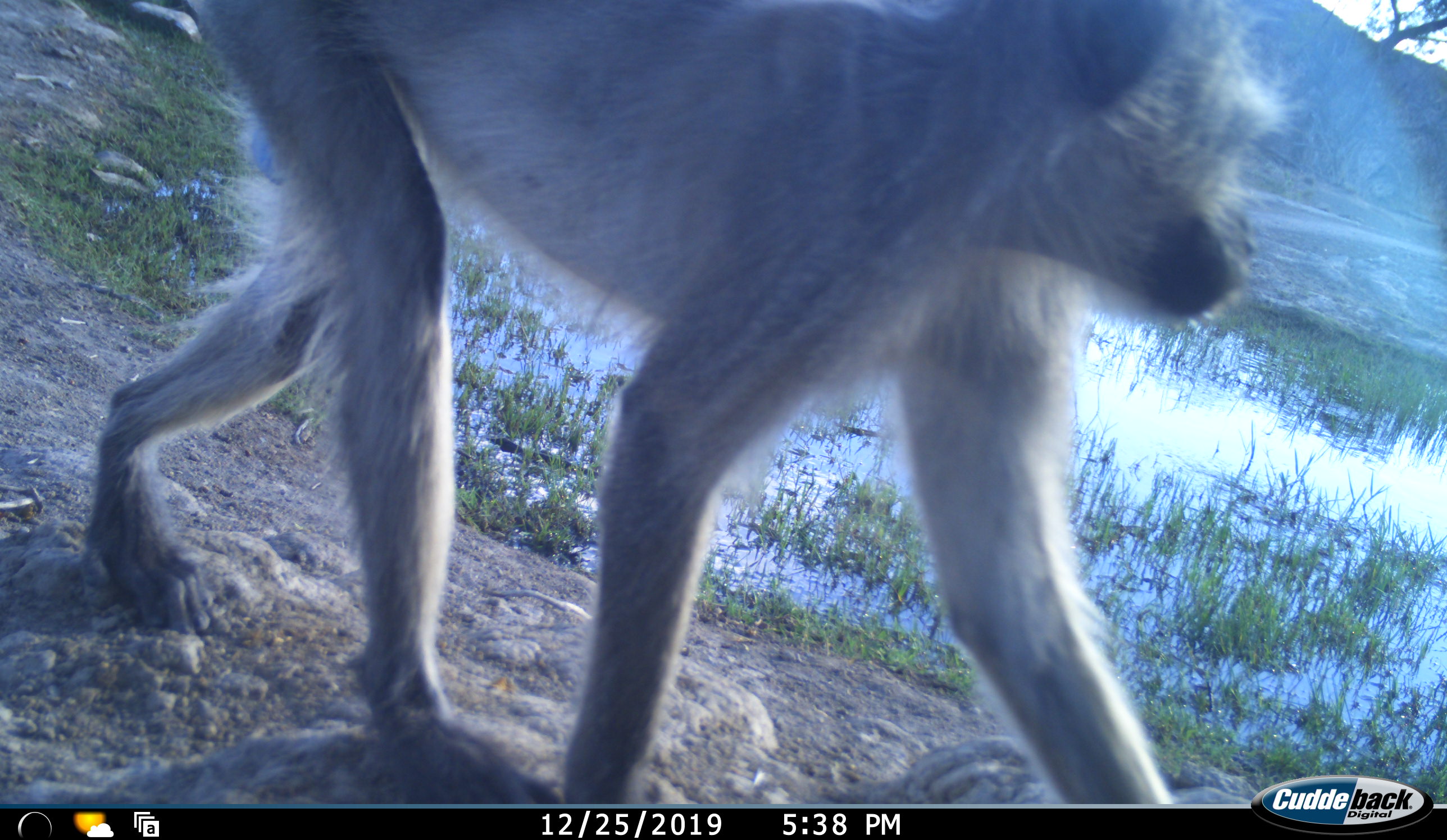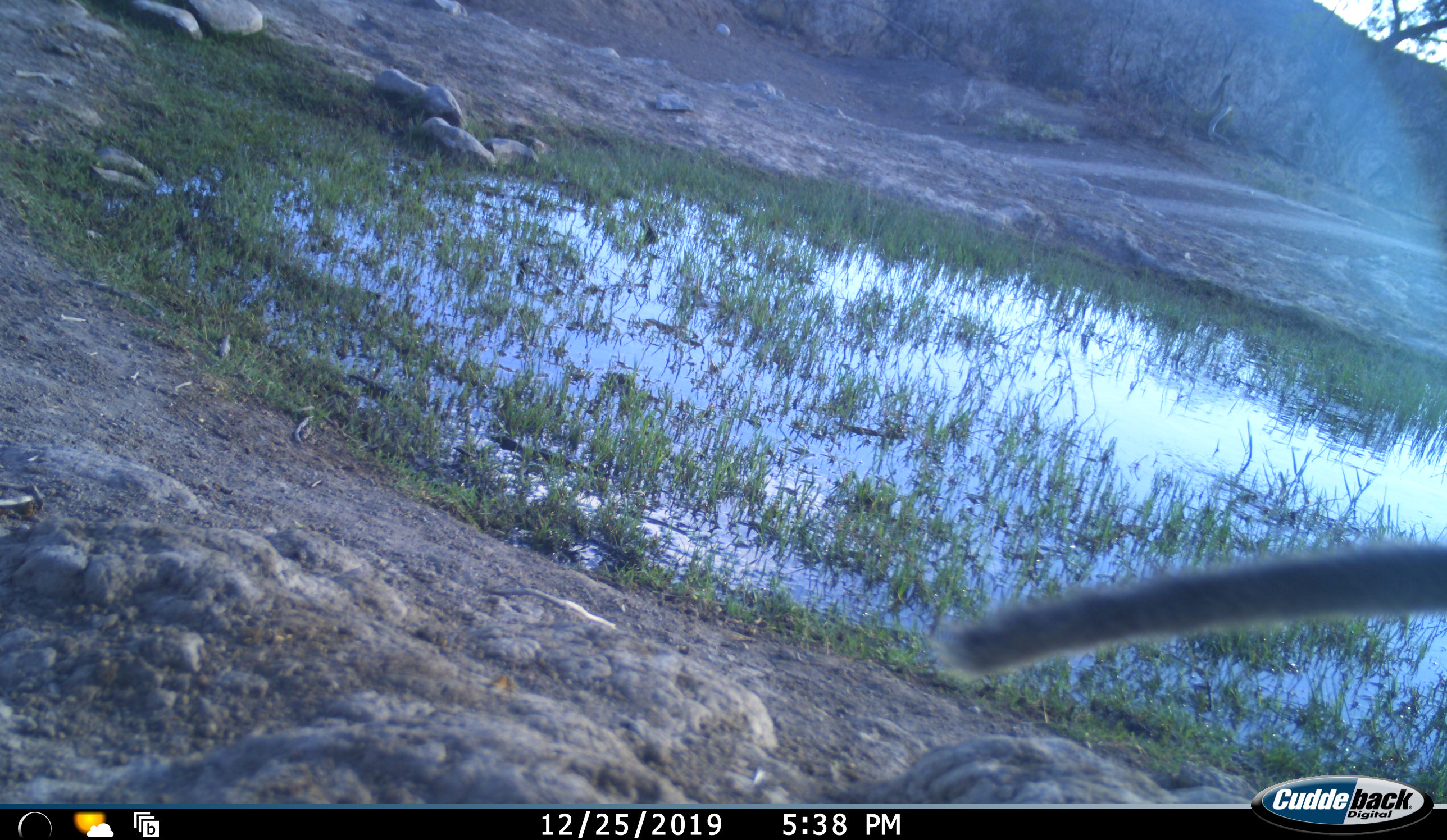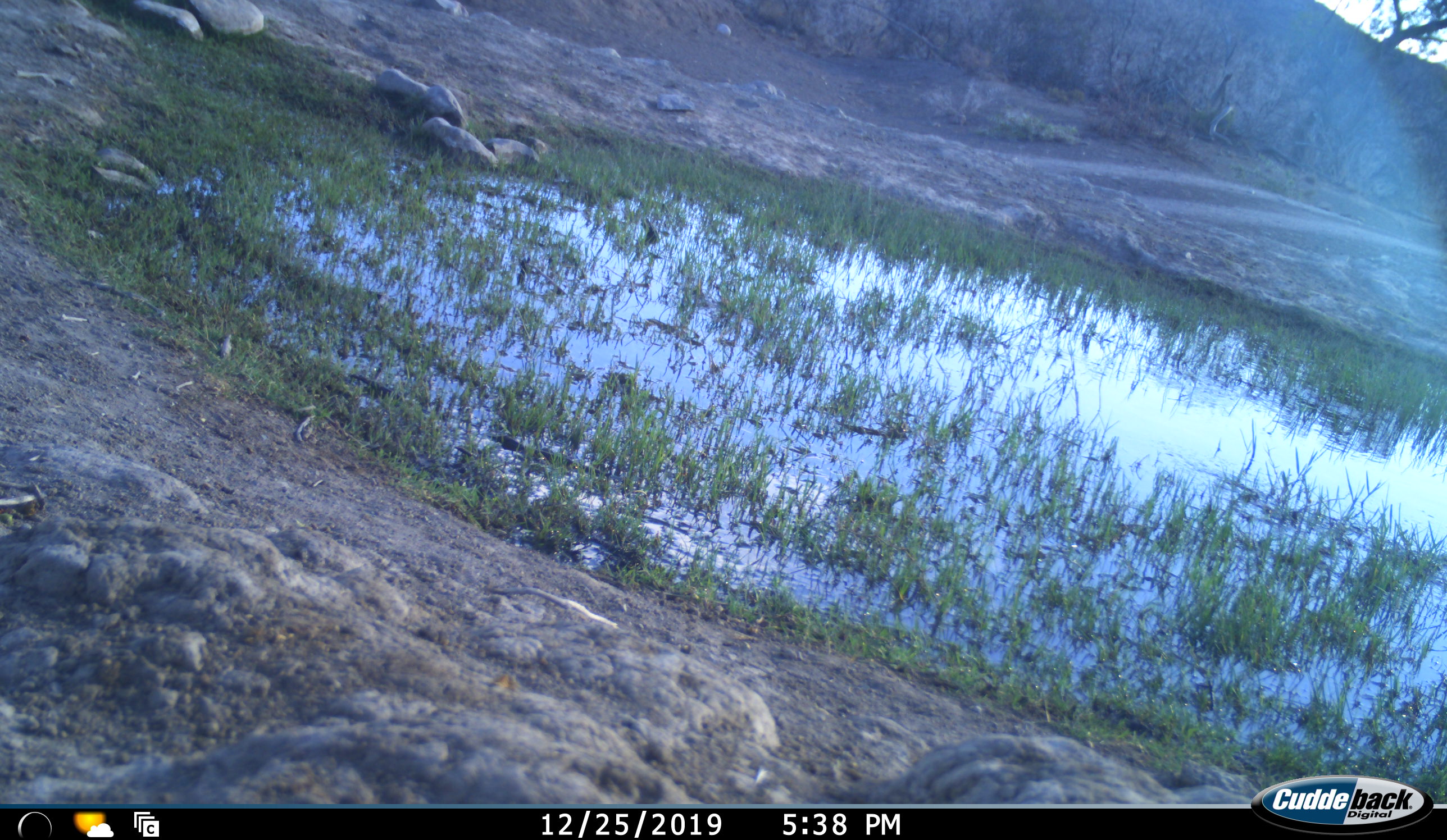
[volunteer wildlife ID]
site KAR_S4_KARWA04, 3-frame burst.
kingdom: Animalia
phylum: Chordata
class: Mammalia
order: Primates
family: Cercopithecidae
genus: Chlorocebus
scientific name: Chlorocebus pygerythrus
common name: vervet monkey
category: monkeyvervet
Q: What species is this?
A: Monkeyvervet (vervet monkey) (Chlorocebus pygerythrus).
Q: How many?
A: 1.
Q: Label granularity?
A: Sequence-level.